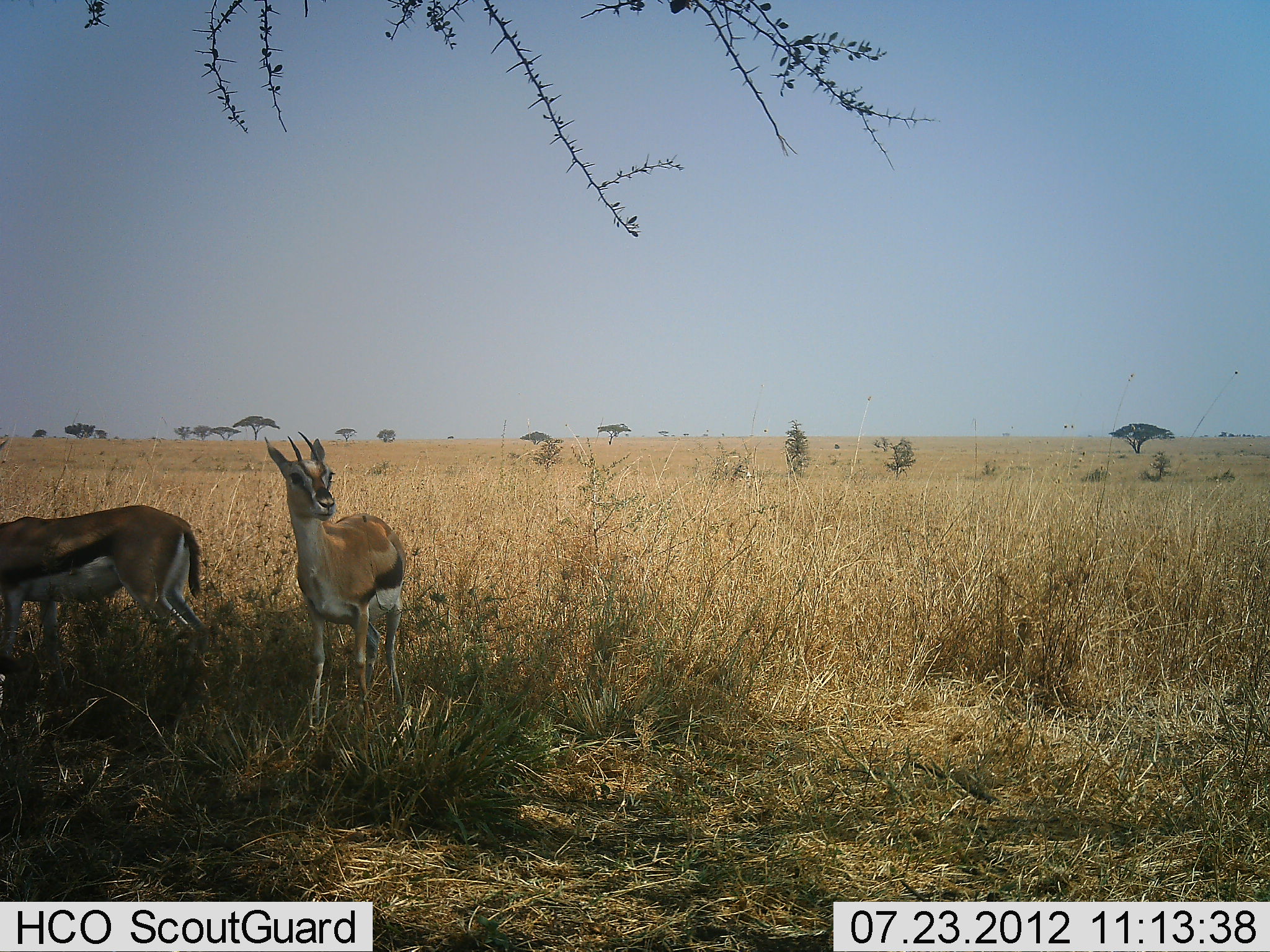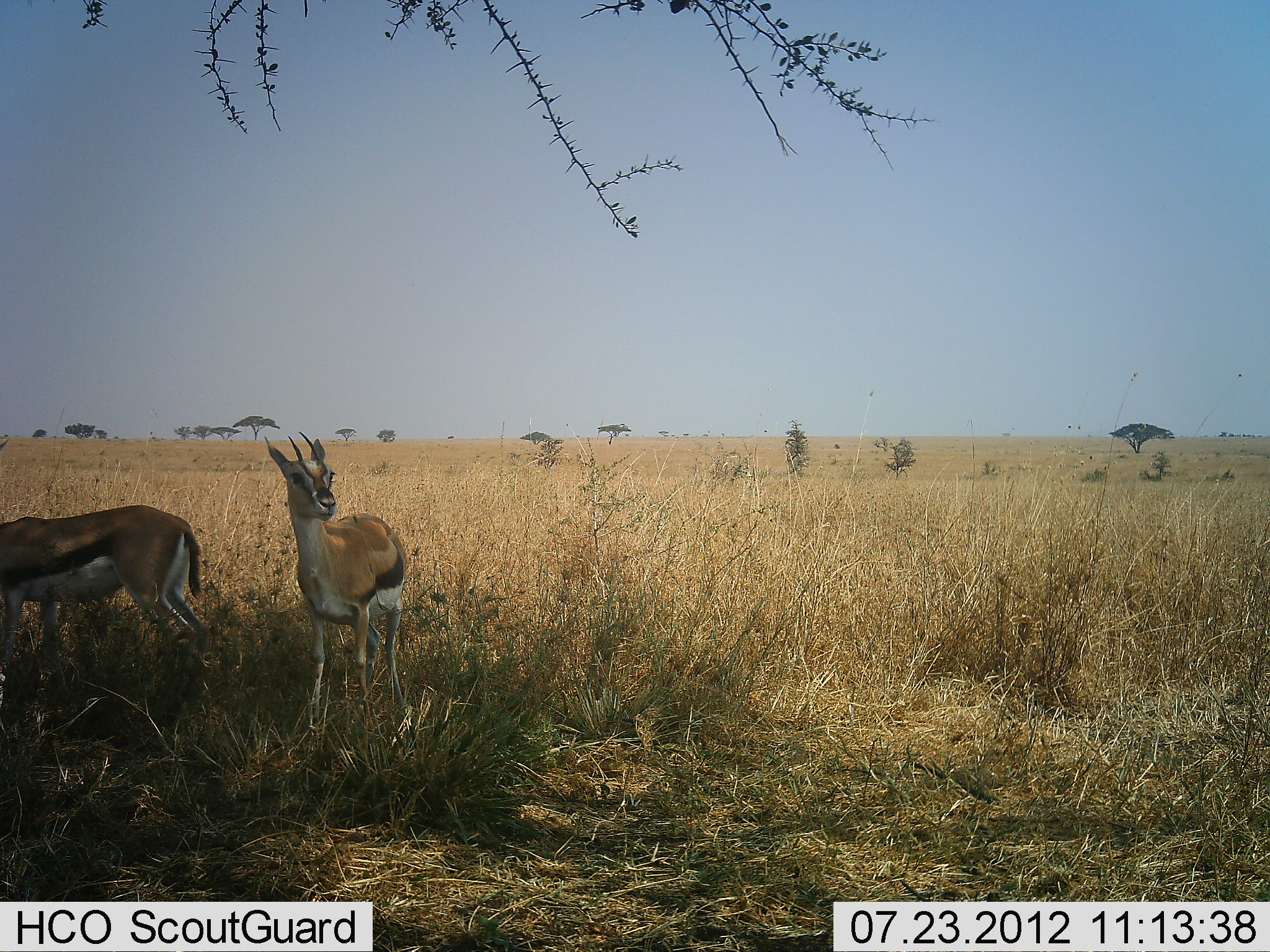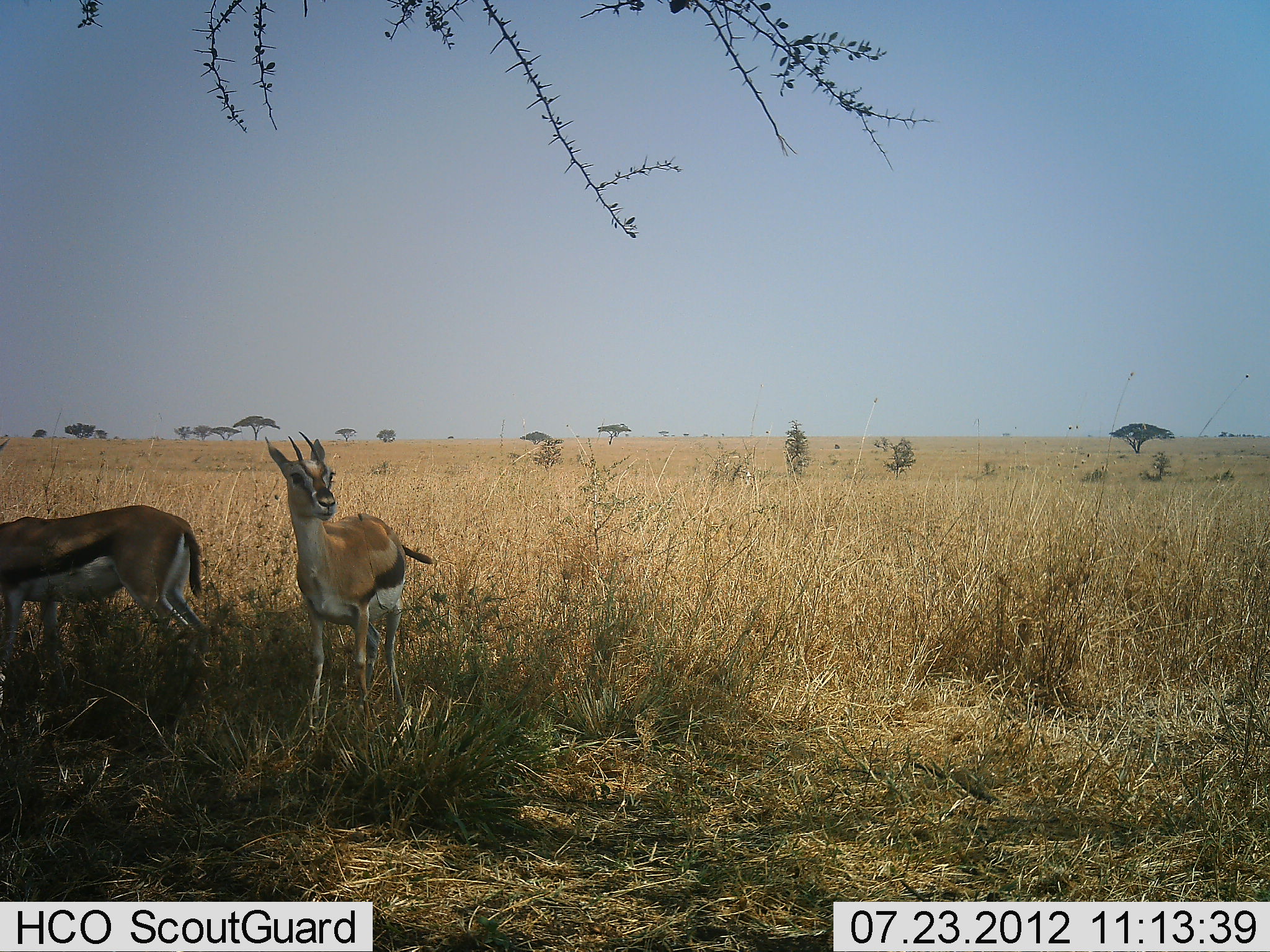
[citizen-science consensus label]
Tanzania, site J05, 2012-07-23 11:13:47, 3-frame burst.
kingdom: Animalia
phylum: Chordata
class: Mammalia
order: Artiodactyla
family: Bovidae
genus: Eudorcas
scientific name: Eudorcas thomsonii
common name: thomson's gazelle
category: gazellethomsons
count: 2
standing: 100%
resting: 0%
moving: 0%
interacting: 0%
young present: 0%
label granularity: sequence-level